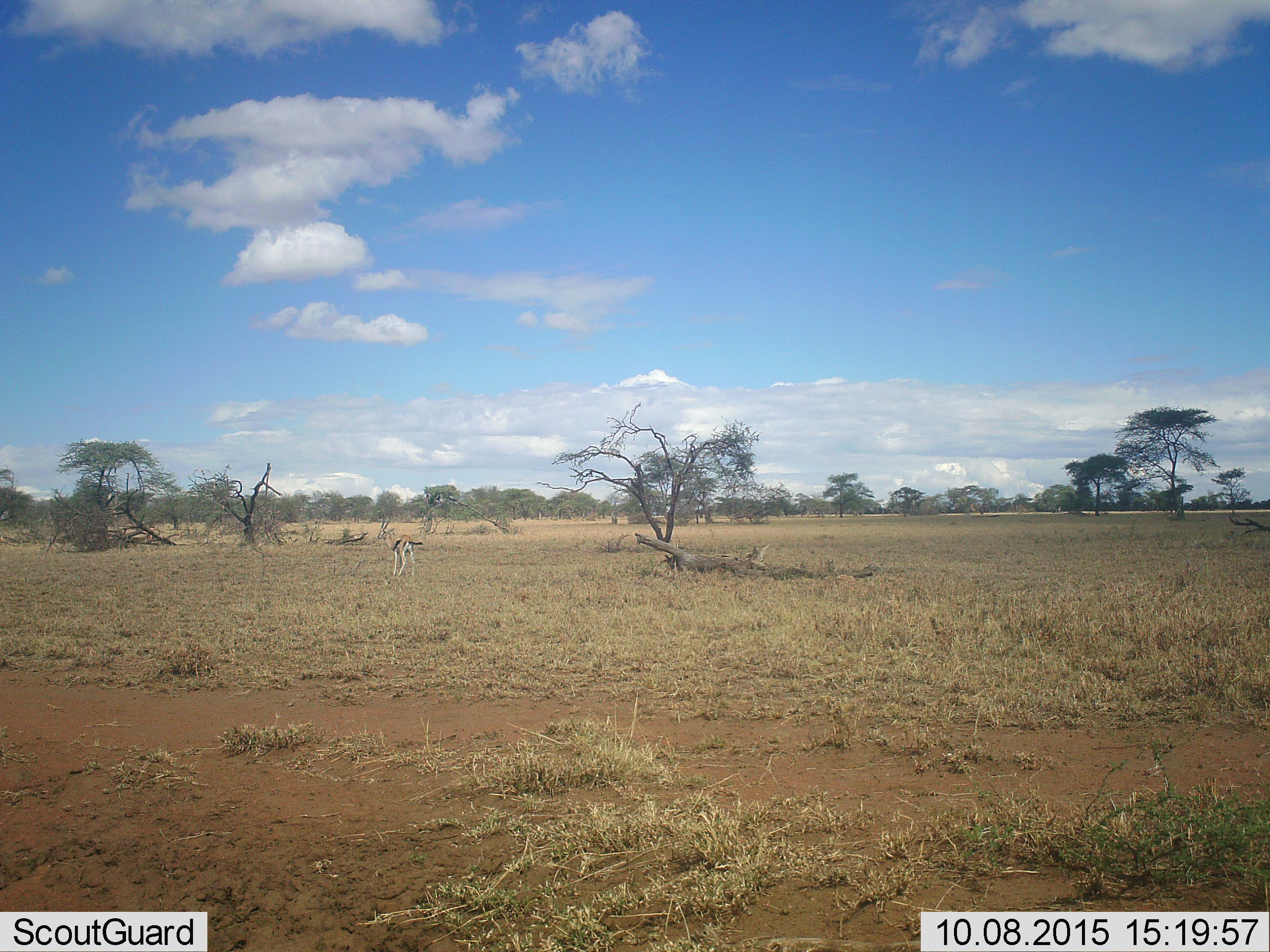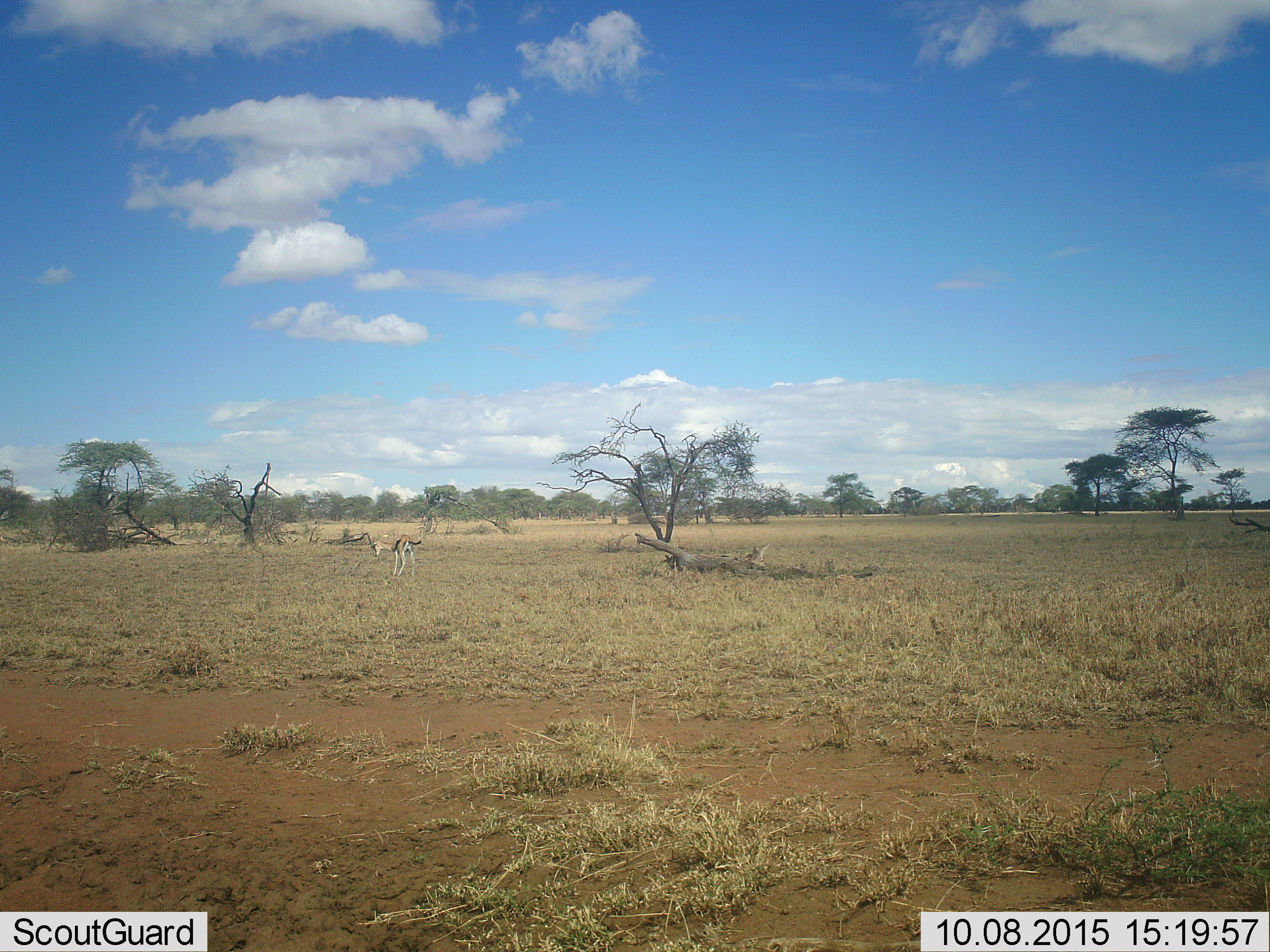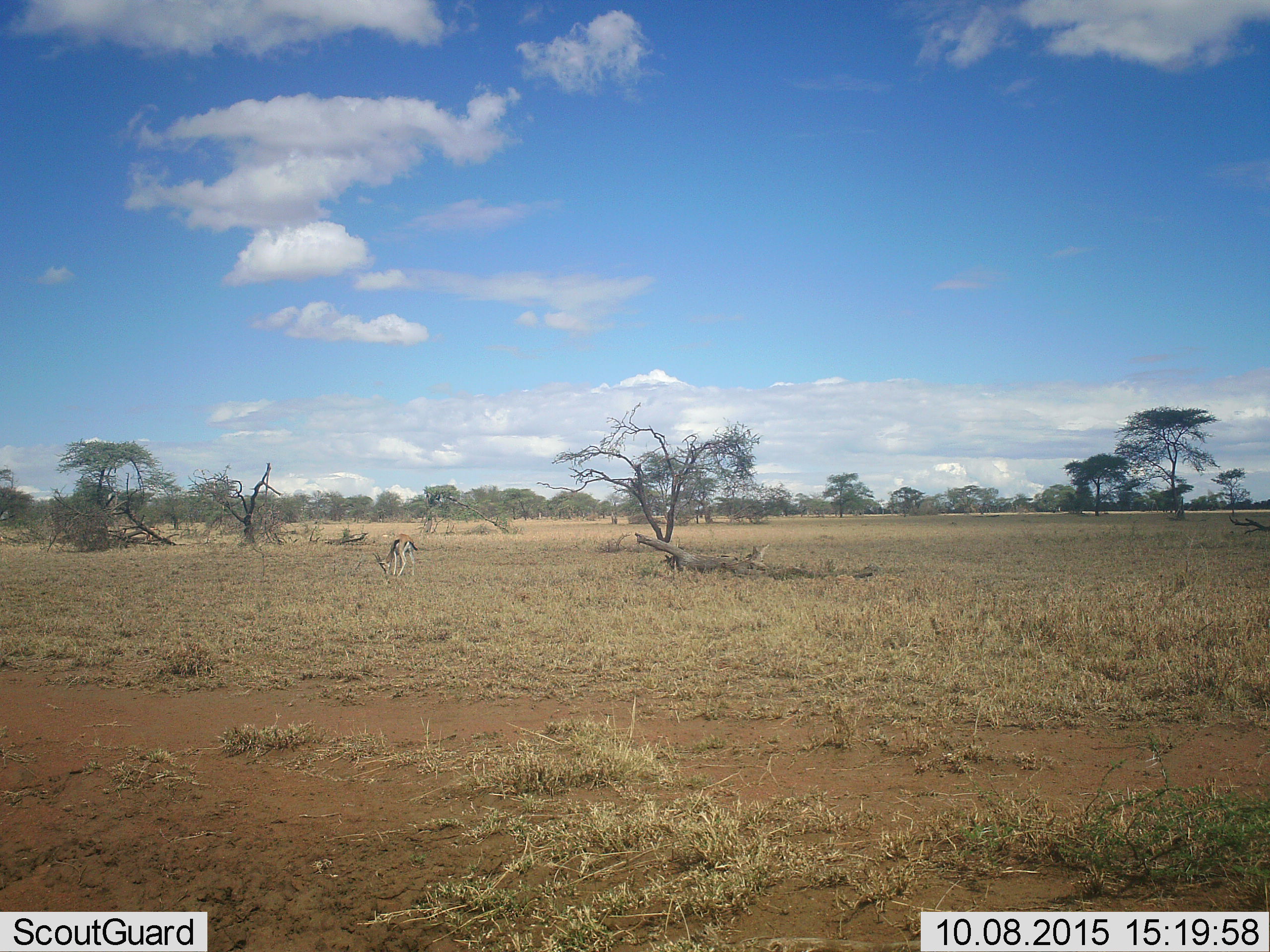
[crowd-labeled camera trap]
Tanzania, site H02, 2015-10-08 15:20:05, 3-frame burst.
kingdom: Animalia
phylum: Chordata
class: Mammalia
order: Artiodactyla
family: Bovidae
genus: Eudorcas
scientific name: Eudorcas thomsonii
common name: thomson's gazelle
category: gazellethomsons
Gazellethomsons (thomson's gazelle) (Eudorcas thomsonii), count 1. Behavior (volunteer vote fractions): standing 71%, resting 0%, moving 0%, interacting 0%. Young present (vote fraction): 0%. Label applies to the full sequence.